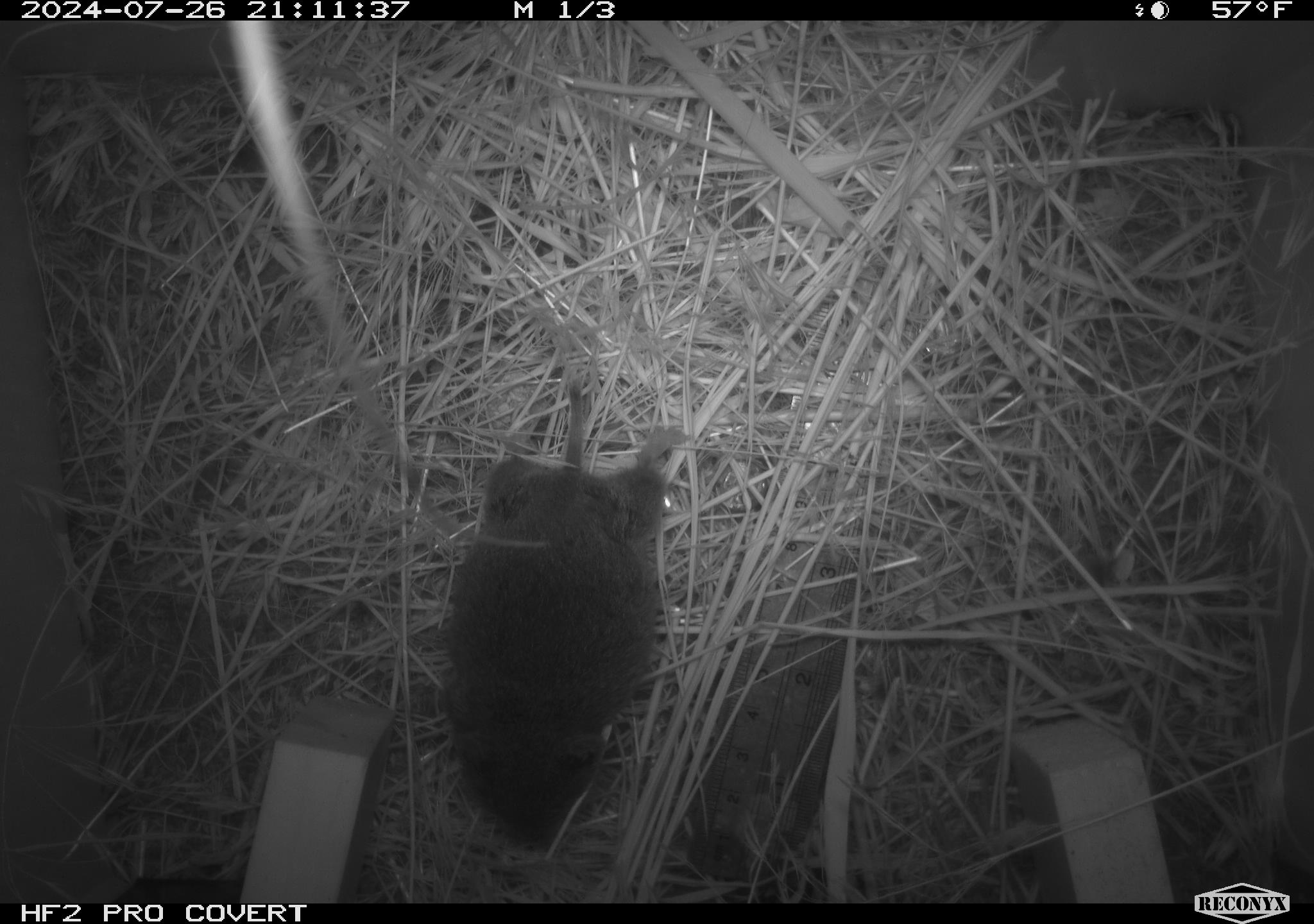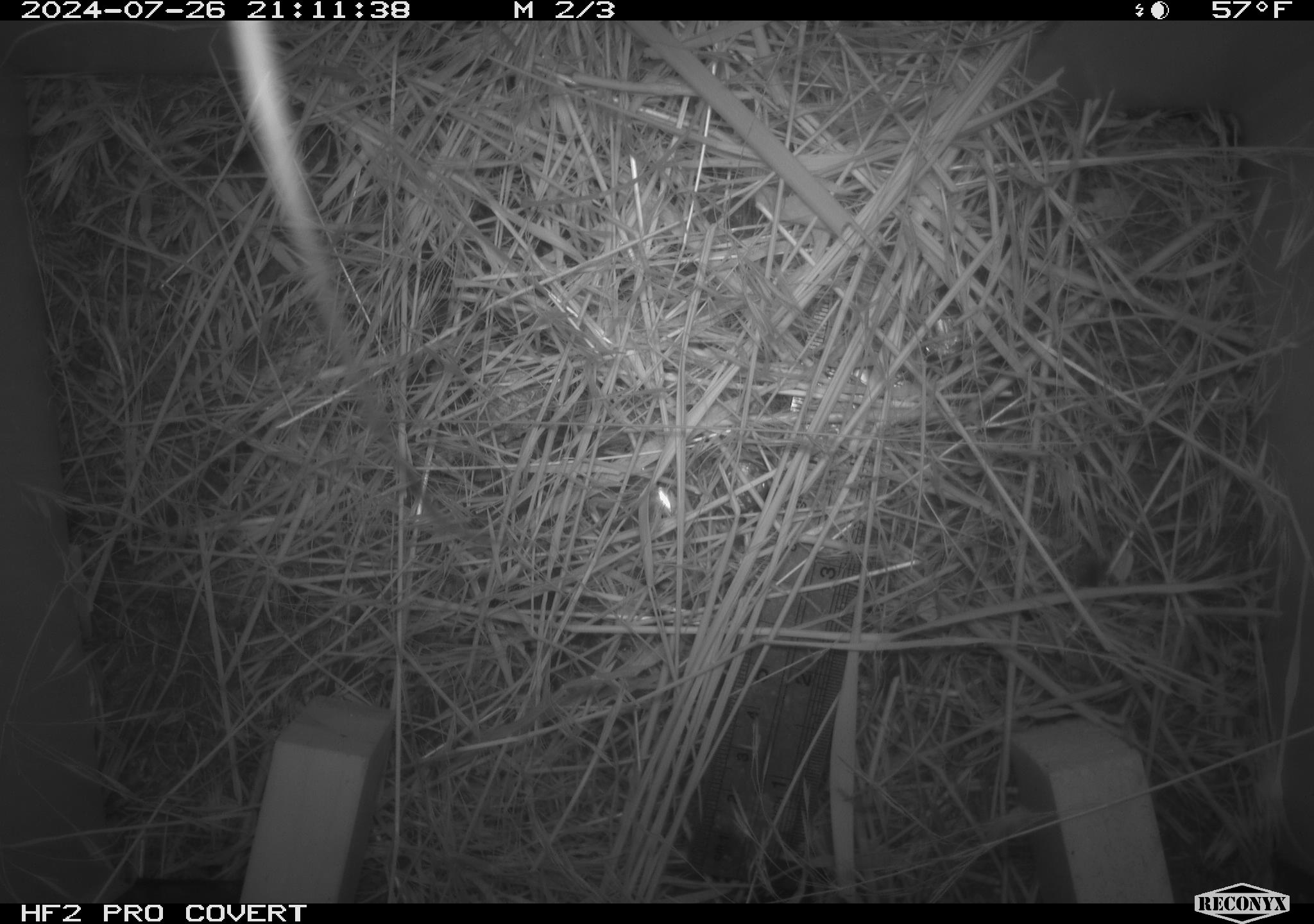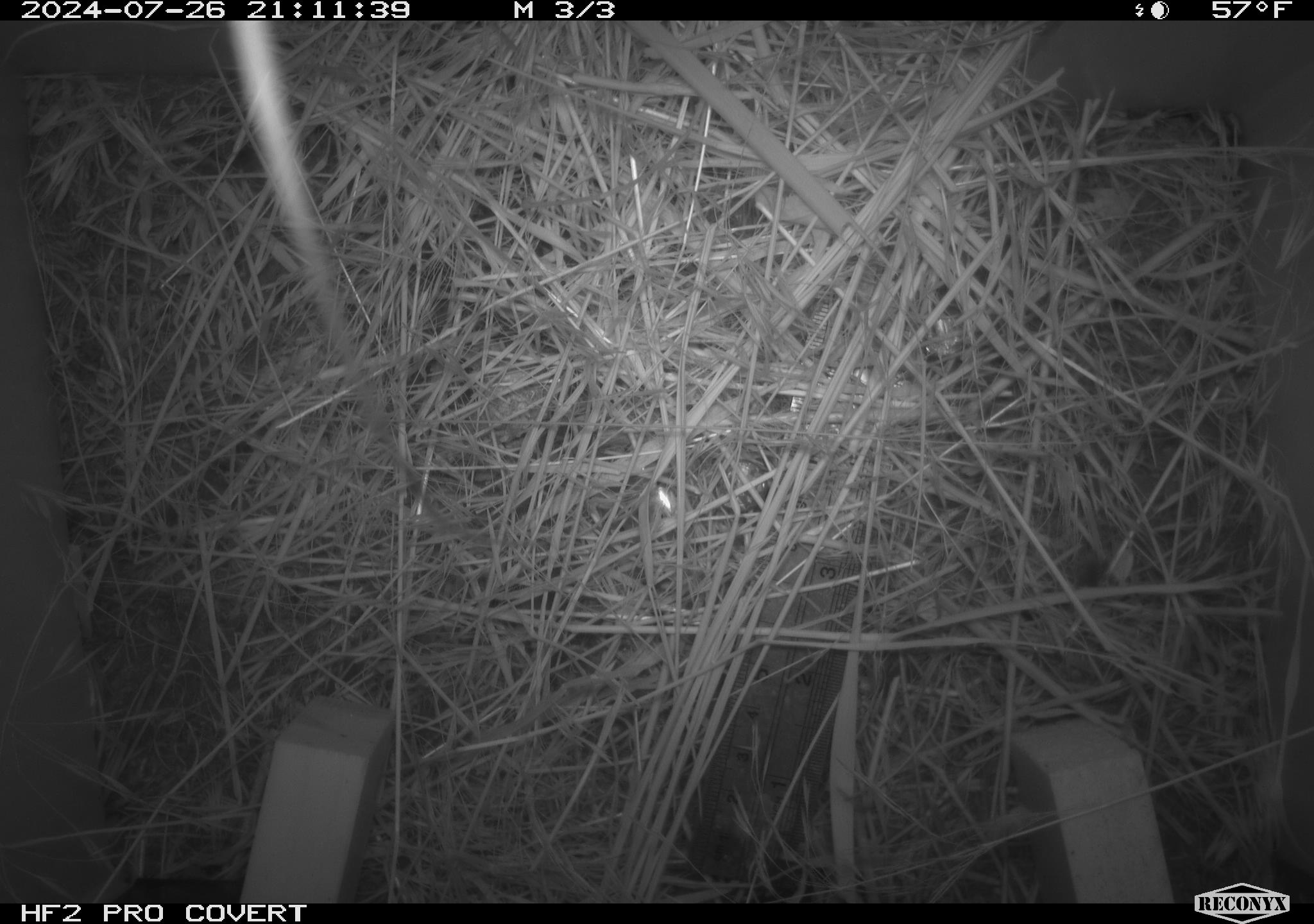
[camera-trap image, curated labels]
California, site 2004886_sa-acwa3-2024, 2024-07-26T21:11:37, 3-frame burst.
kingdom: Animalia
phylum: Chordata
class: Mammalia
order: Rodentia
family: Cricetidae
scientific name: Arvicolinae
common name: voles, lemmings, and muskrats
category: arvicolinae subfamily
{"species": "arvicolinae subfamily (voles, lemmings, and muskrats) (Arvicolinae)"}